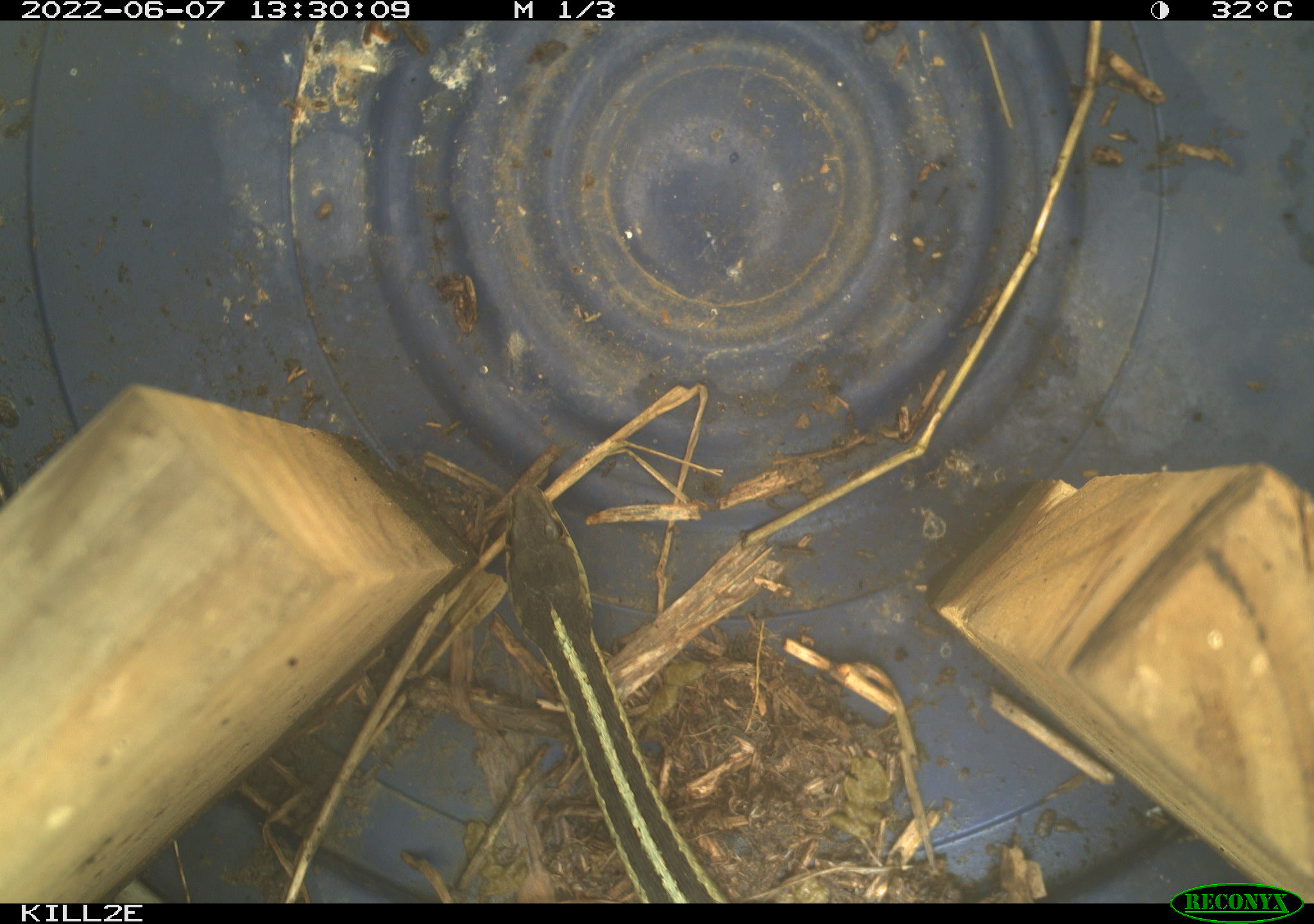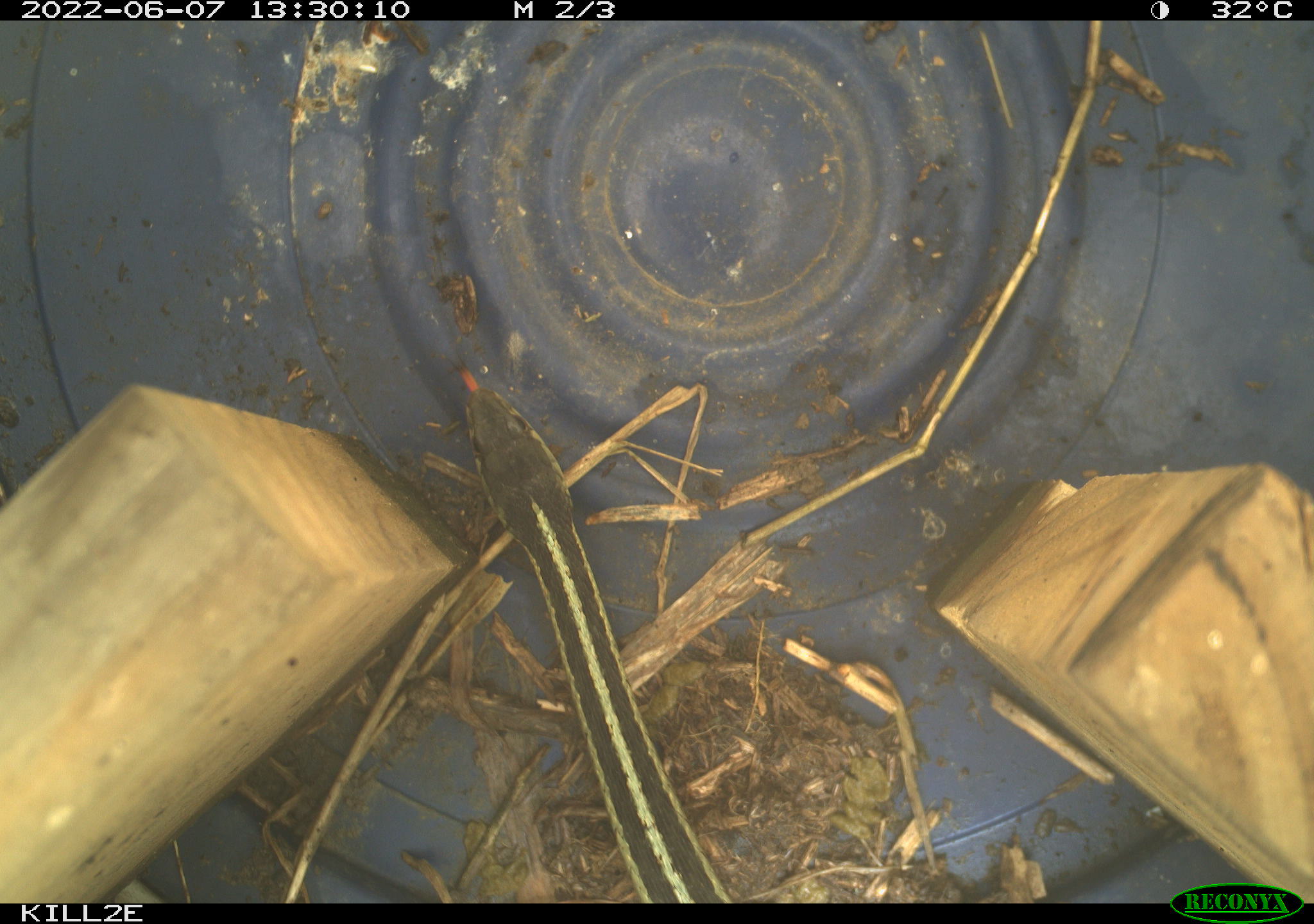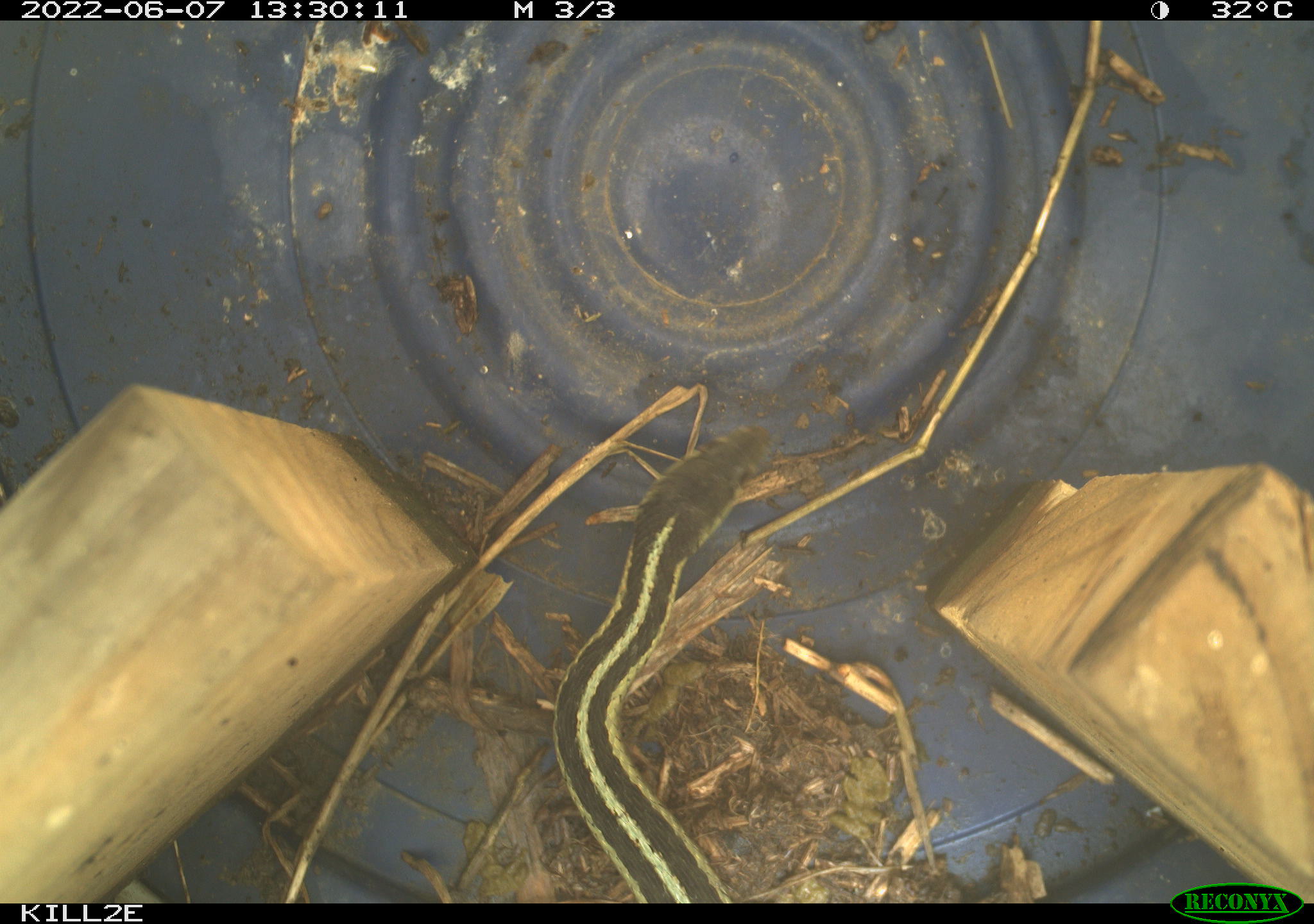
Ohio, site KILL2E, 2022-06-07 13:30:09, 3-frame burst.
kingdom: Animalia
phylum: Chordata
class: Reptilia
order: Squamata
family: Colubridae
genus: Thamnophis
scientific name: Thamnophis sirtalis sirtalis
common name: eastern gartersnake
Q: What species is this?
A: Eastern gartersnake (Thamnophis sirtalis sirtalis).